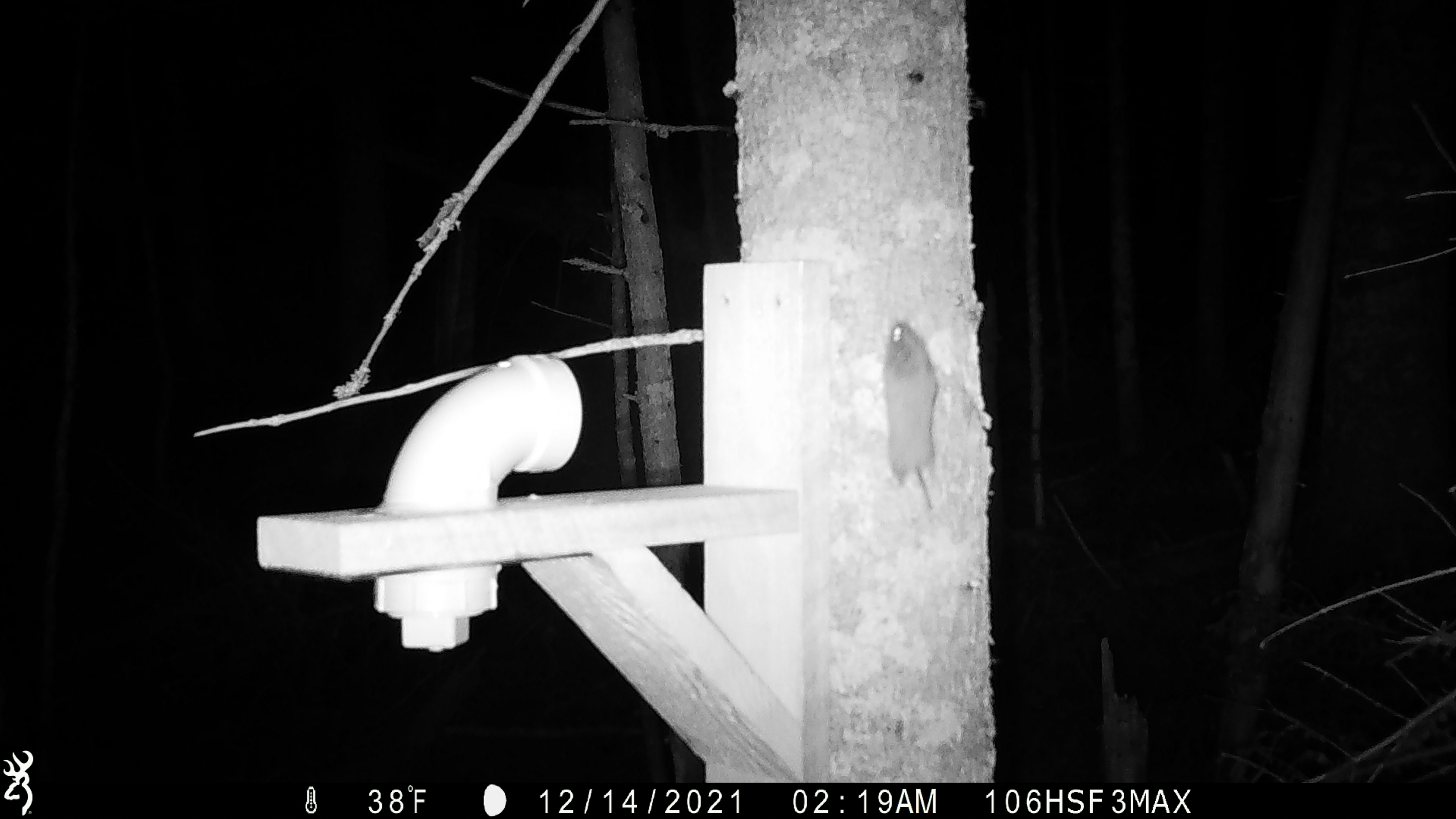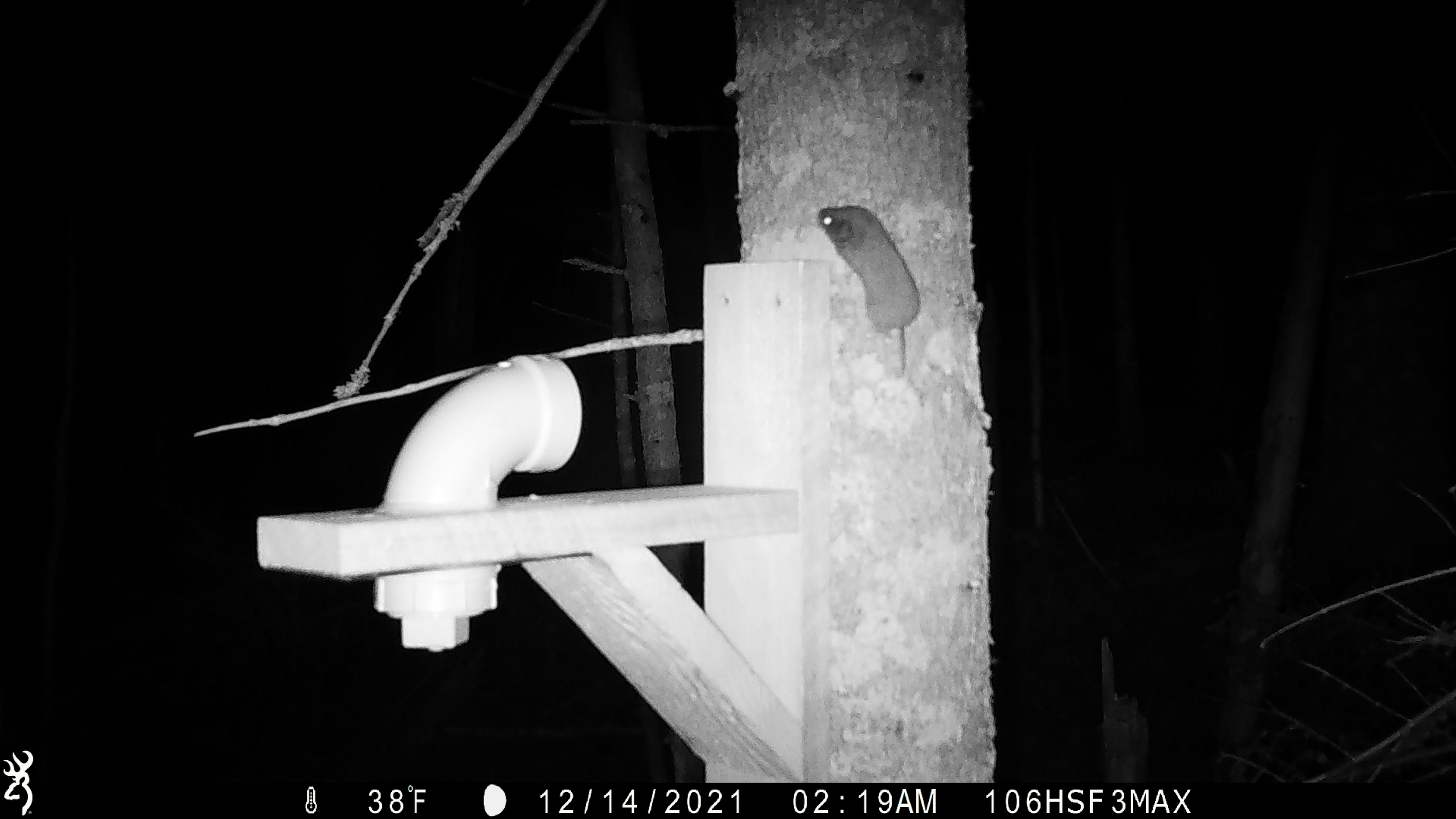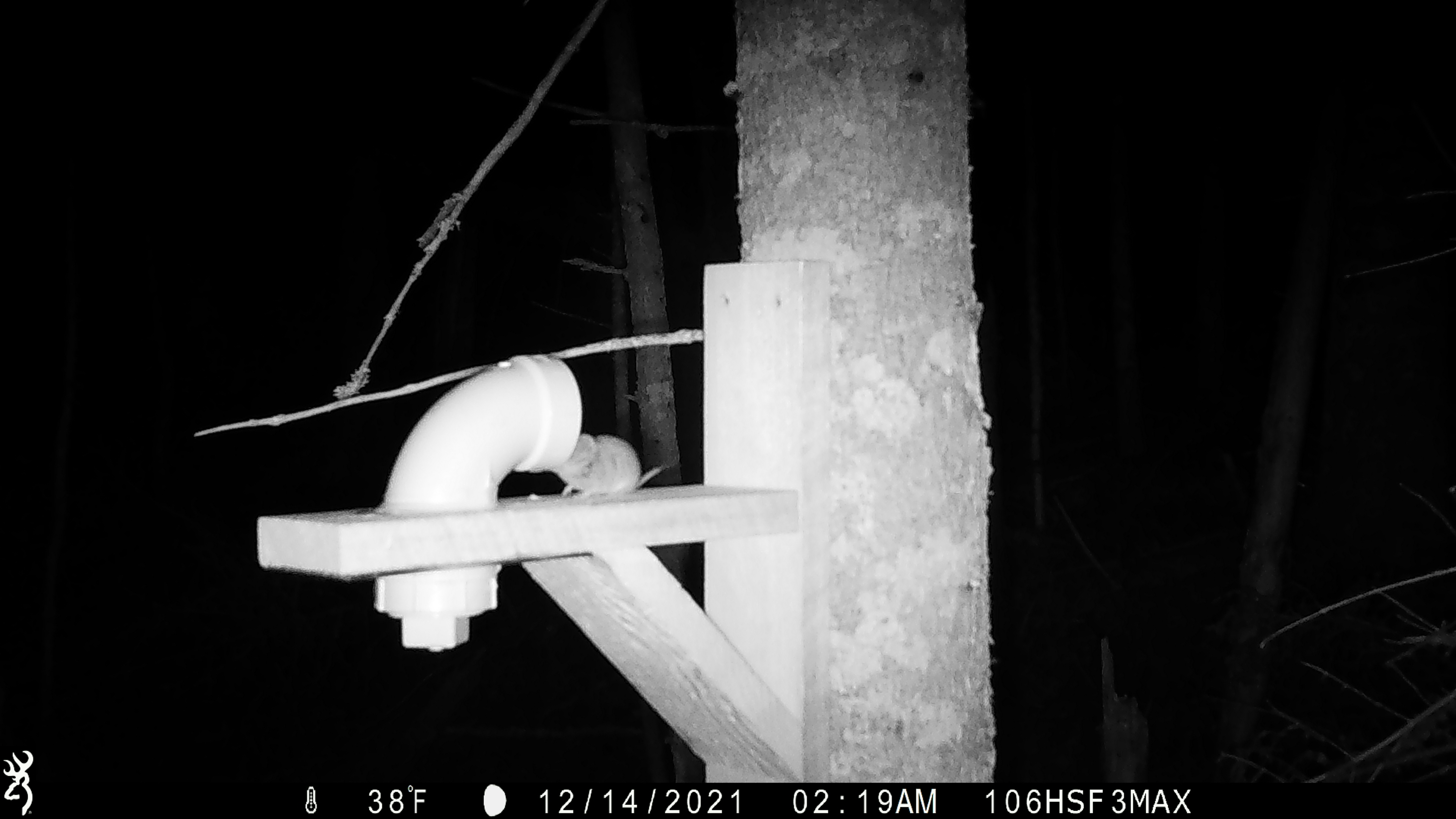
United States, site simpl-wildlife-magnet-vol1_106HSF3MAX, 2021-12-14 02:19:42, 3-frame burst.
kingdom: Animalia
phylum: Chordata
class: Mammalia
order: Rodentia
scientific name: Rodentia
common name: mouse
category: mouse sp.